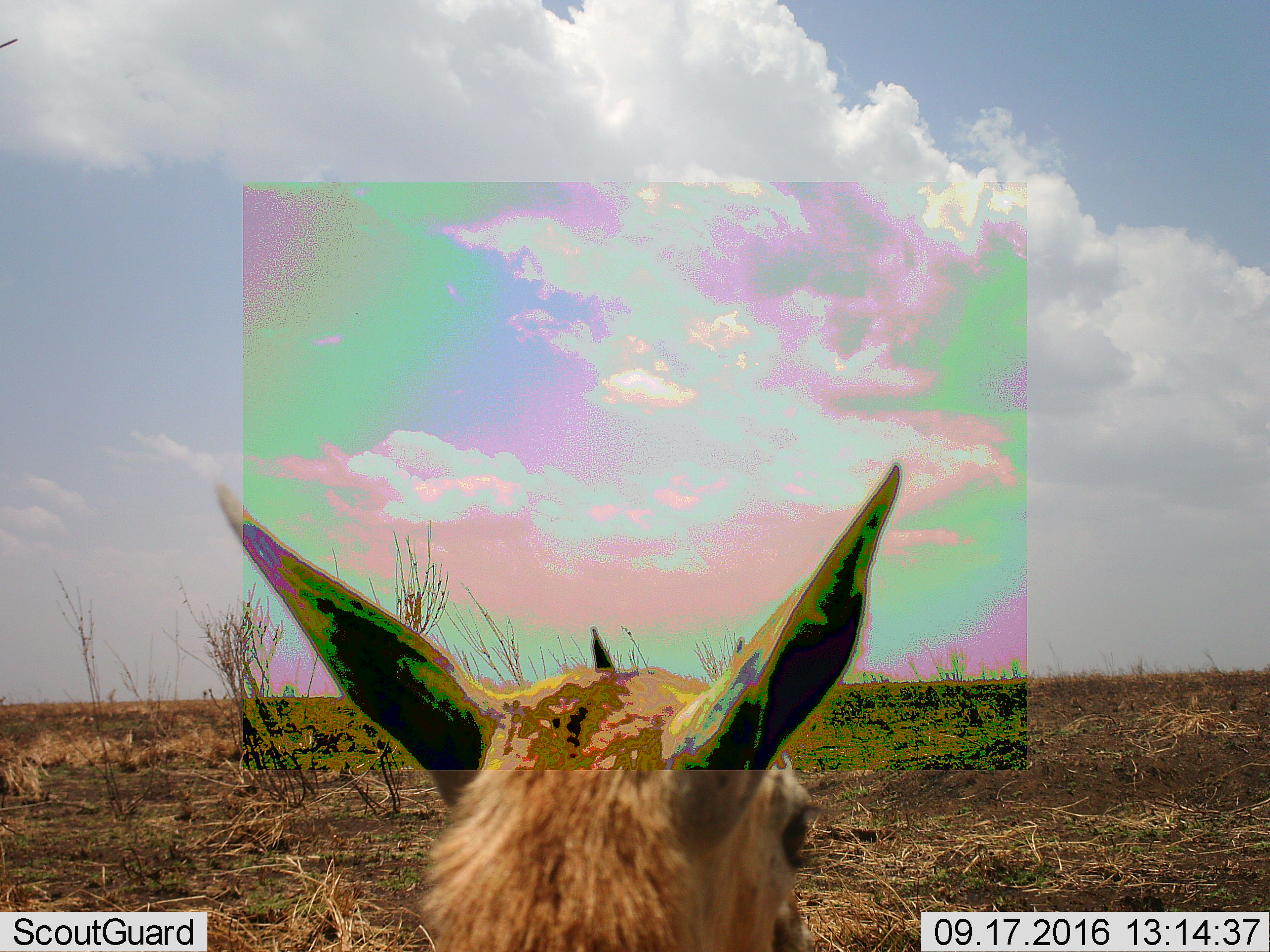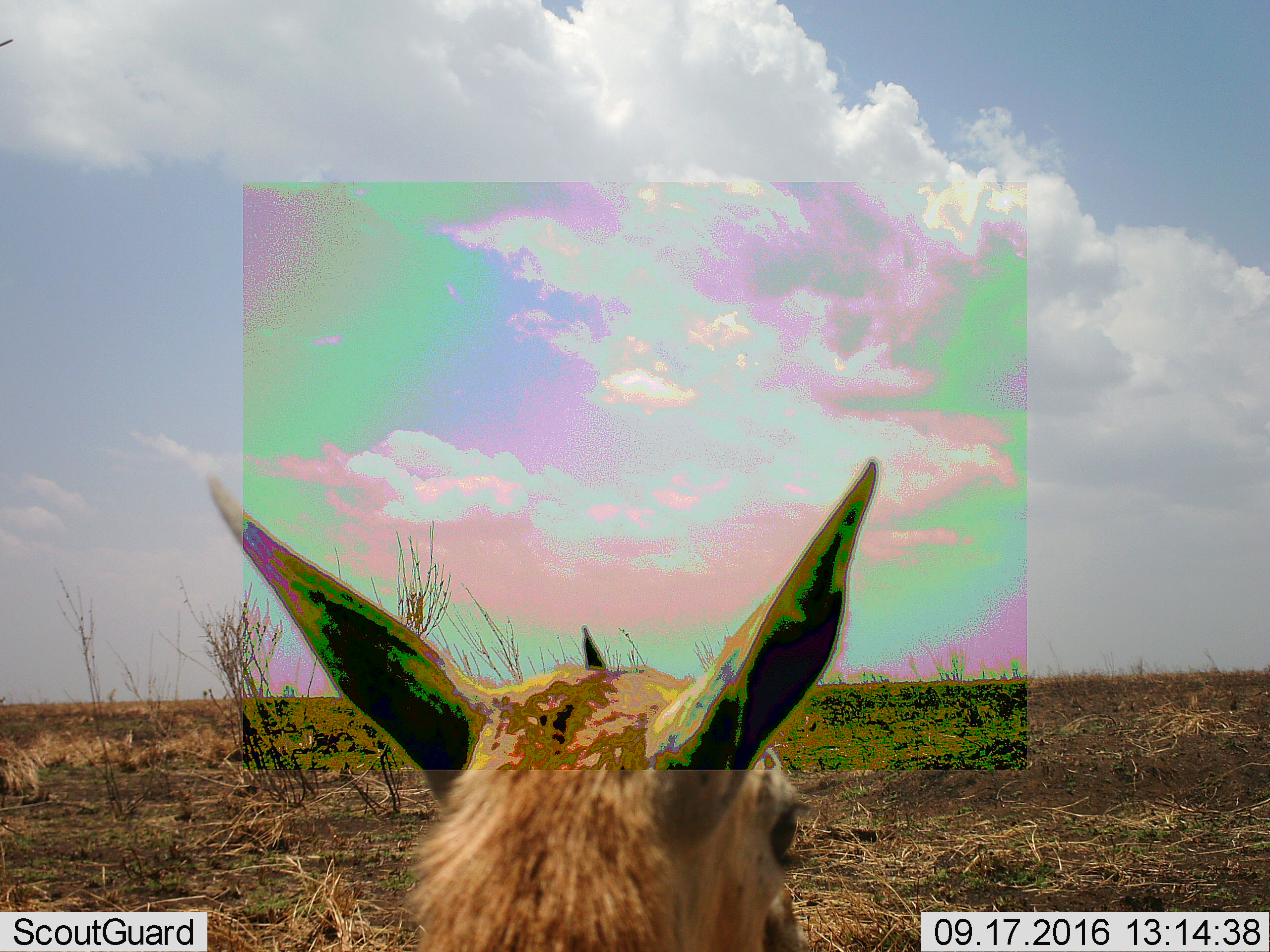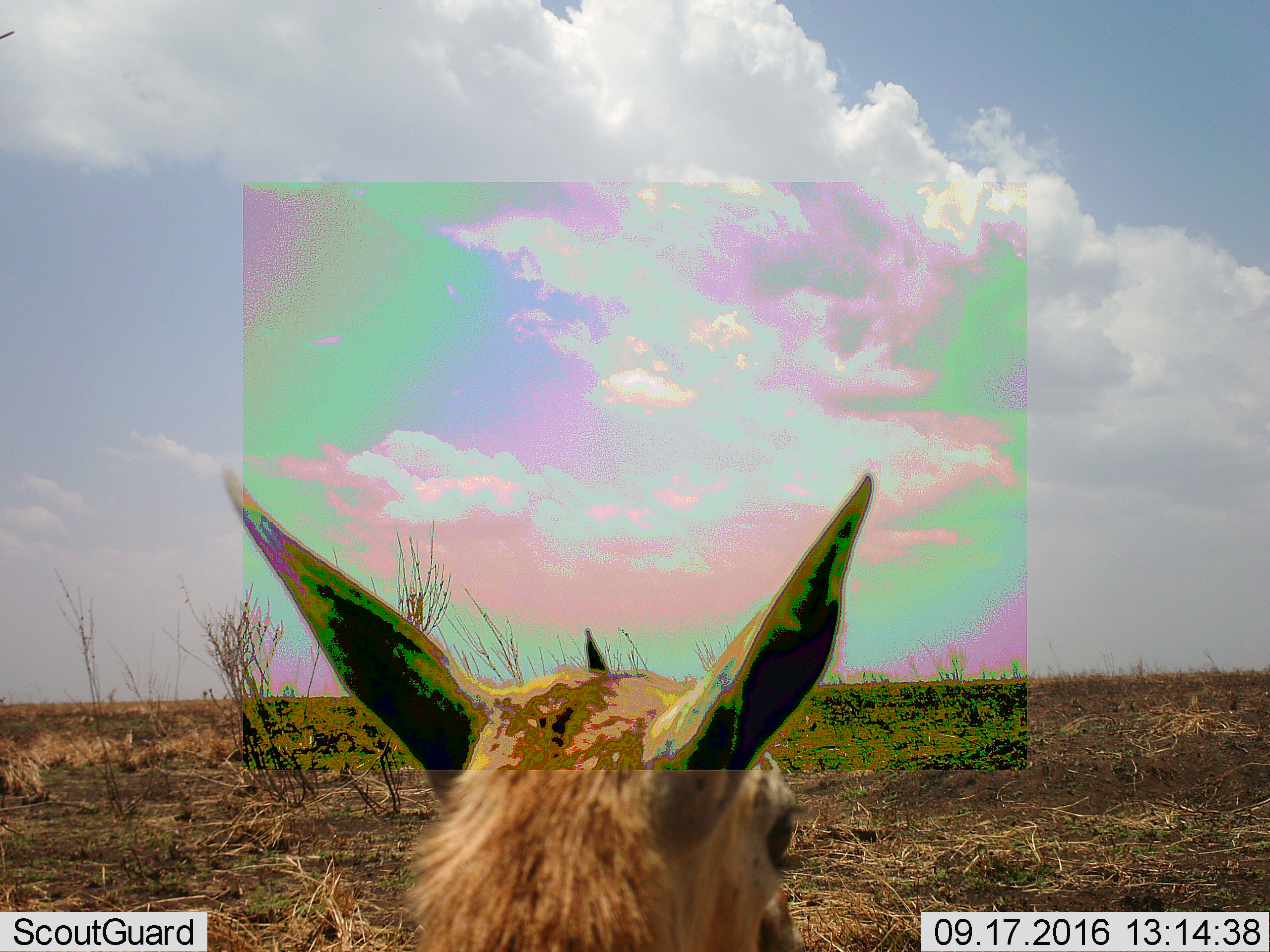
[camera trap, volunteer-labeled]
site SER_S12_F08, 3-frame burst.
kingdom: Animalia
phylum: Chordata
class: Mammalia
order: Artiodactyla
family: Bovidae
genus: Eudorcas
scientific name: Eudorcas thomsonii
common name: thomson's gazelle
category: gazellethomsons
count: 1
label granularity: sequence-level